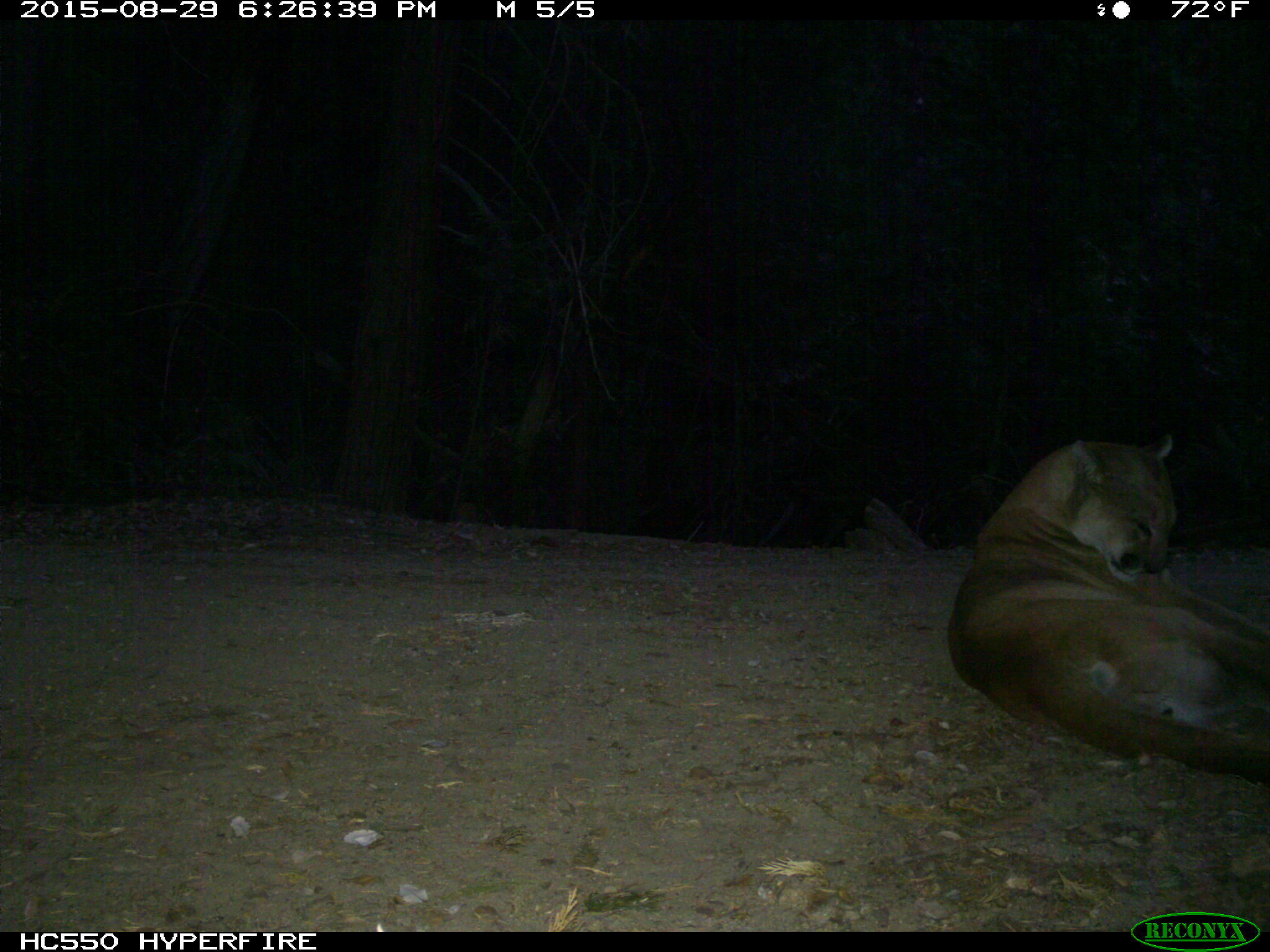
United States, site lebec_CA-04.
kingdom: Animalia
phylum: Chordata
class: Mammalia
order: Carnivora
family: Felidae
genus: Puma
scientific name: Puma concolor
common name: mountain lion